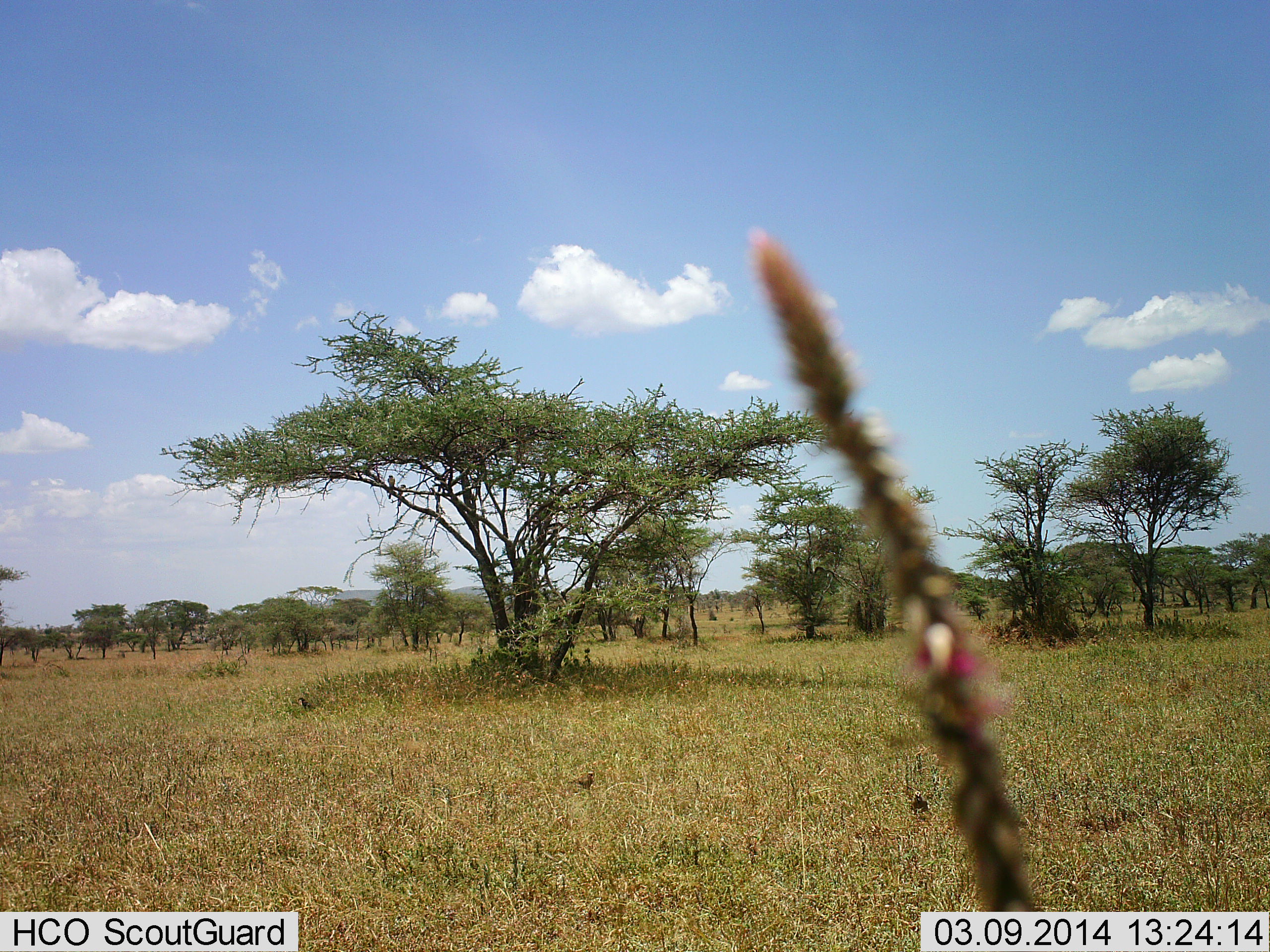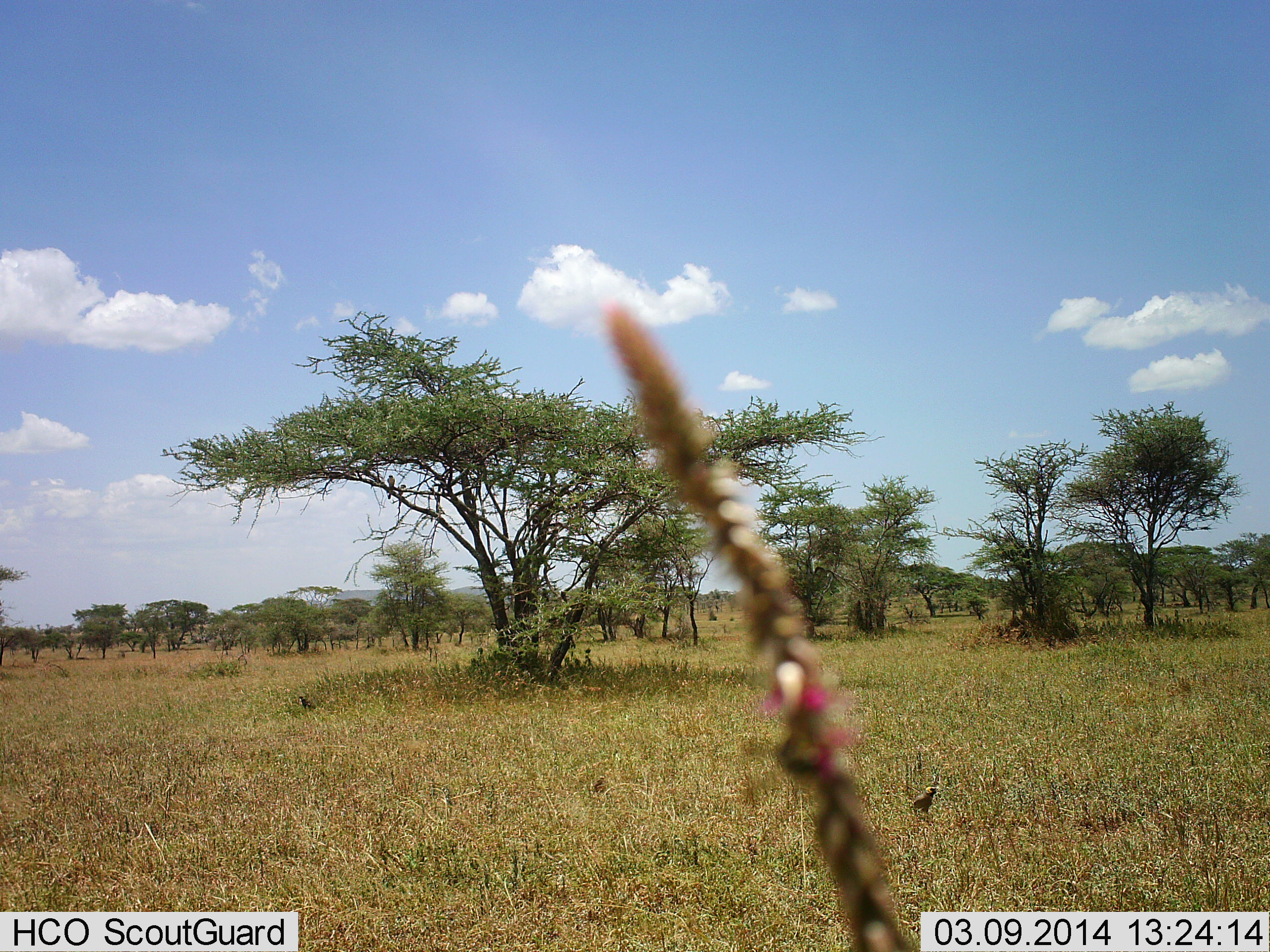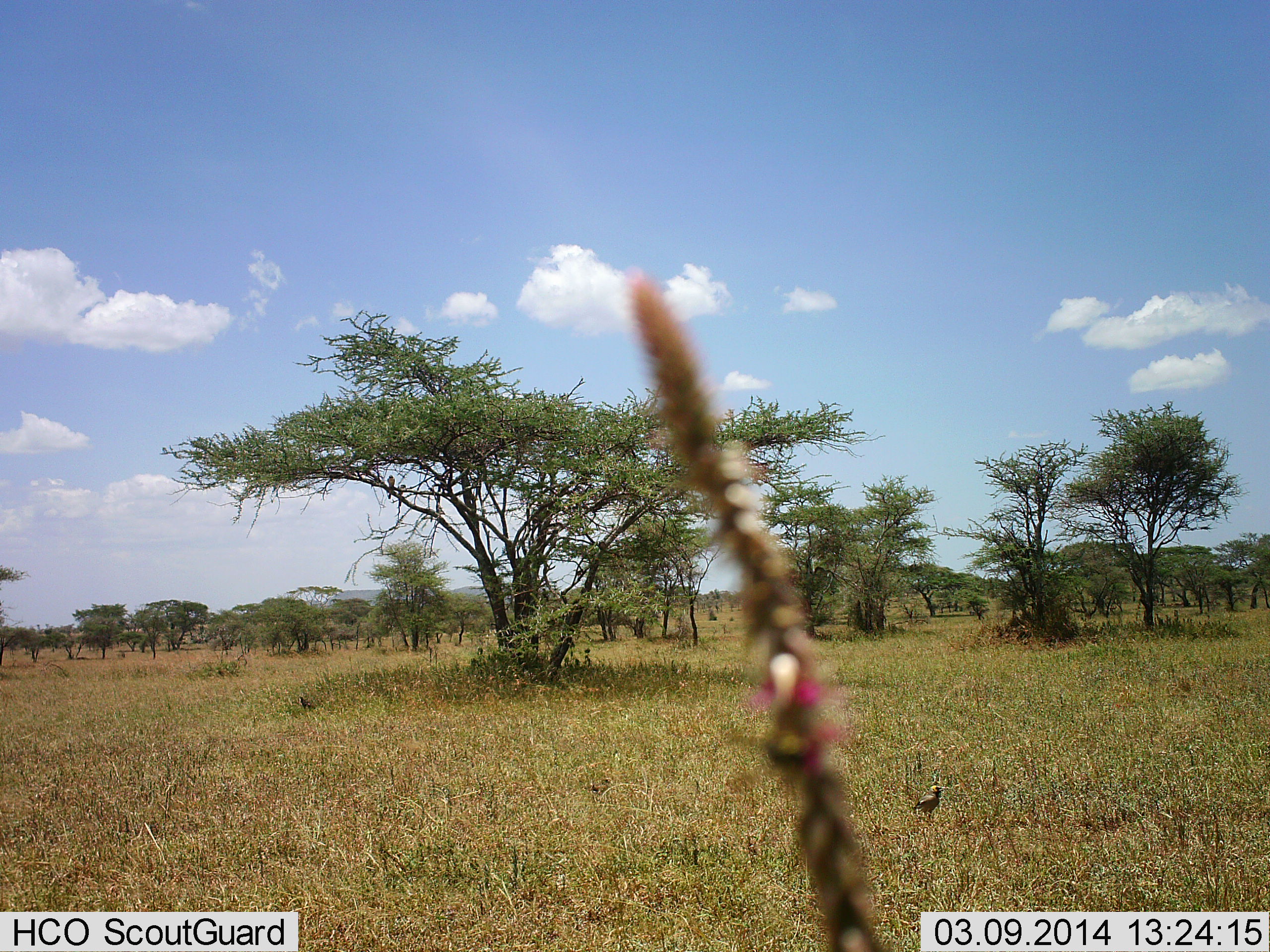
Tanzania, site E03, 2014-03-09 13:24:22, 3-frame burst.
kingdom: Animalia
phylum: Chordata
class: Aves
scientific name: Aves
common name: bird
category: otherbird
Otherbird (bird) (Aves), count 3. Behavior (volunteer vote fractions): standing 58%, resting 0%, moving 50%, interacting 0%. Young present (vote fraction): 0%. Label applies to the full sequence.